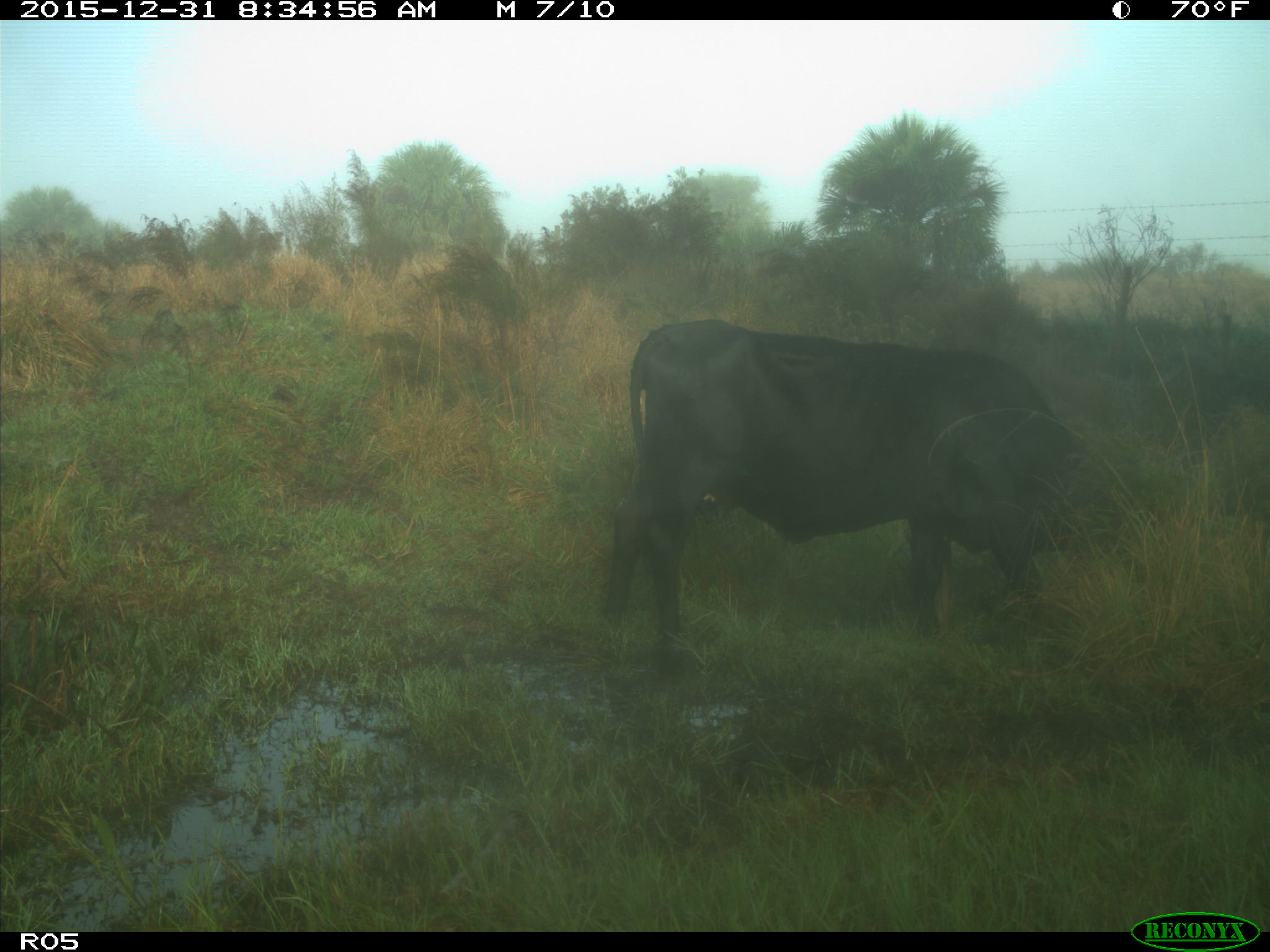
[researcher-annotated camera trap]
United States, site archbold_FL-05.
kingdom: Animalia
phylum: Chordata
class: Mammalia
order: Artiodactyla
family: Bovidae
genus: Bos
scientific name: Bos taurus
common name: domestic cow